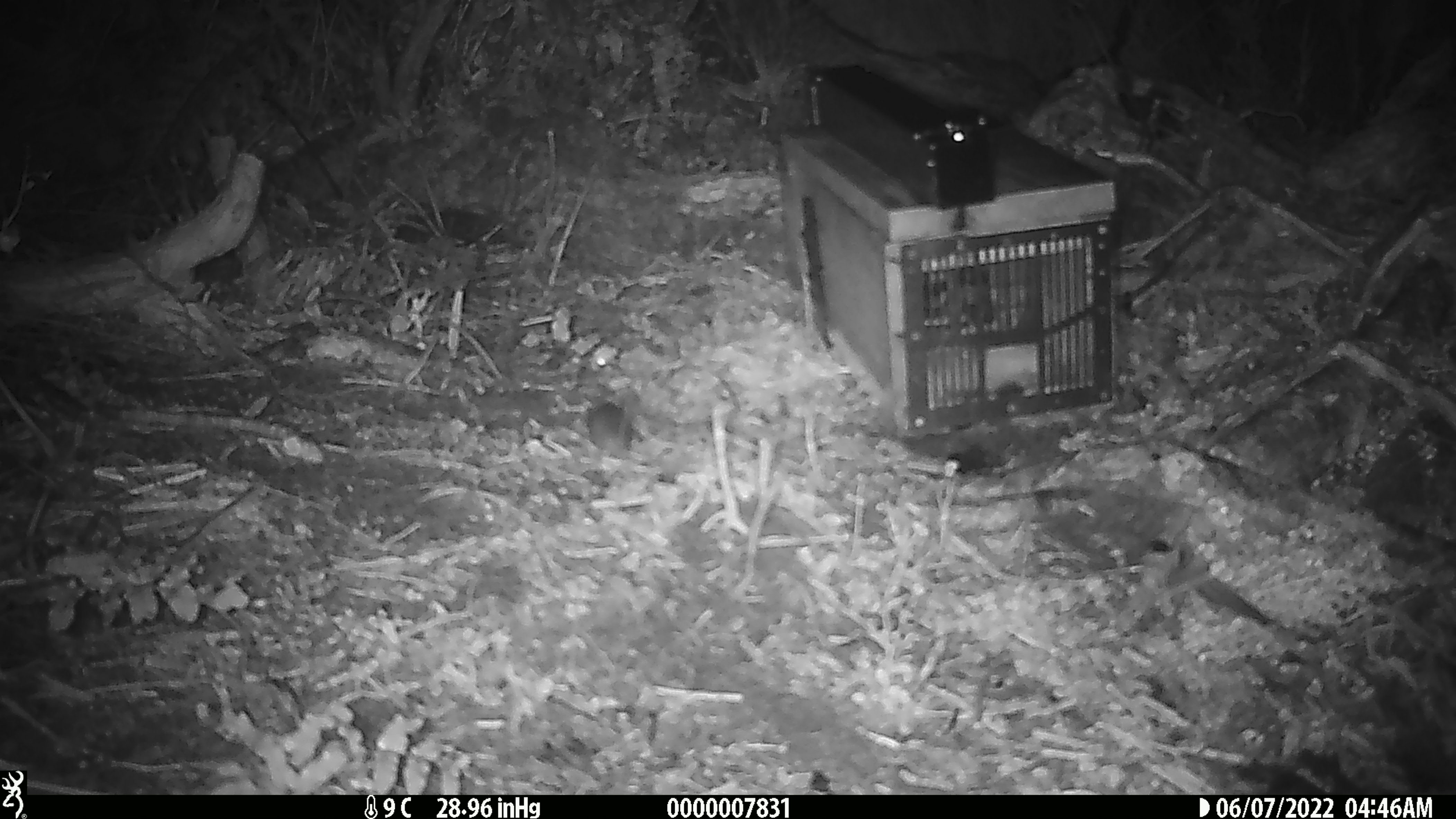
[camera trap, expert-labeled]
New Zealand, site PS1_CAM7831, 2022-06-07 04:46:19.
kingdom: Animalia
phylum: Chordata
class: Mammalia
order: Rodentia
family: Muridae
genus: Mus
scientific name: Mus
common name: mouse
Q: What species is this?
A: Mouse (Mus).